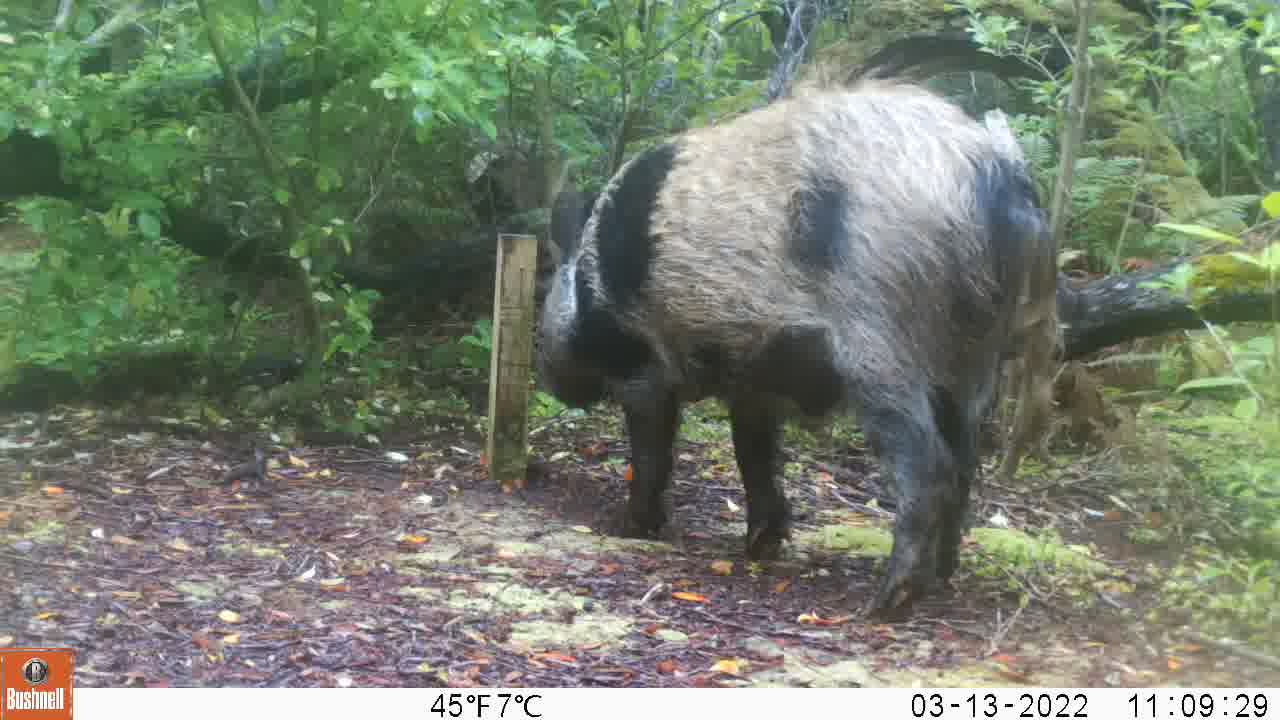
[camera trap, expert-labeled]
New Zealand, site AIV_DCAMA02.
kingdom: Animalia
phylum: Chordata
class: Mammalia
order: Artiodactyla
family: Suidae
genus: Sus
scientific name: Sus scrofa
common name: pig